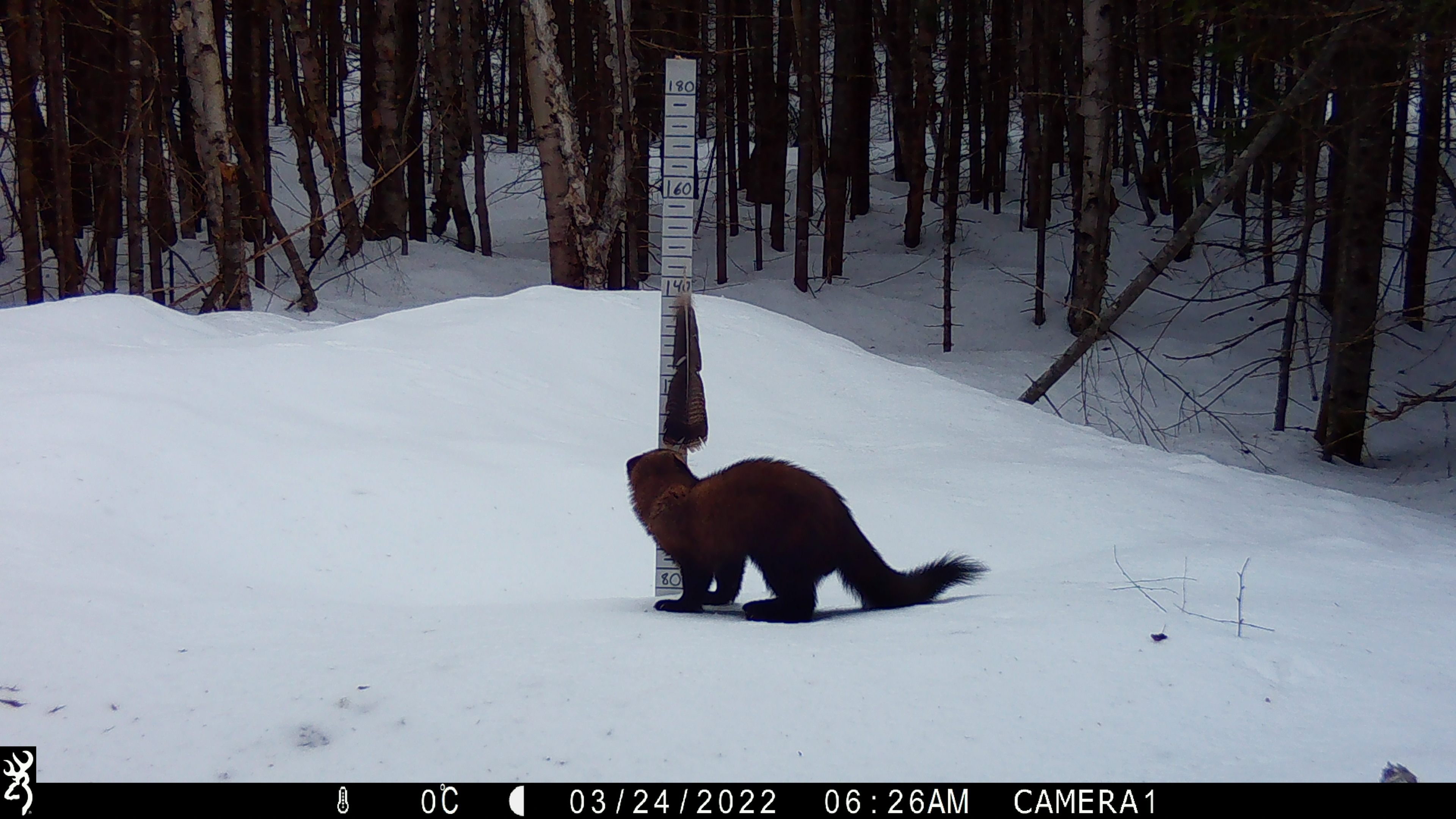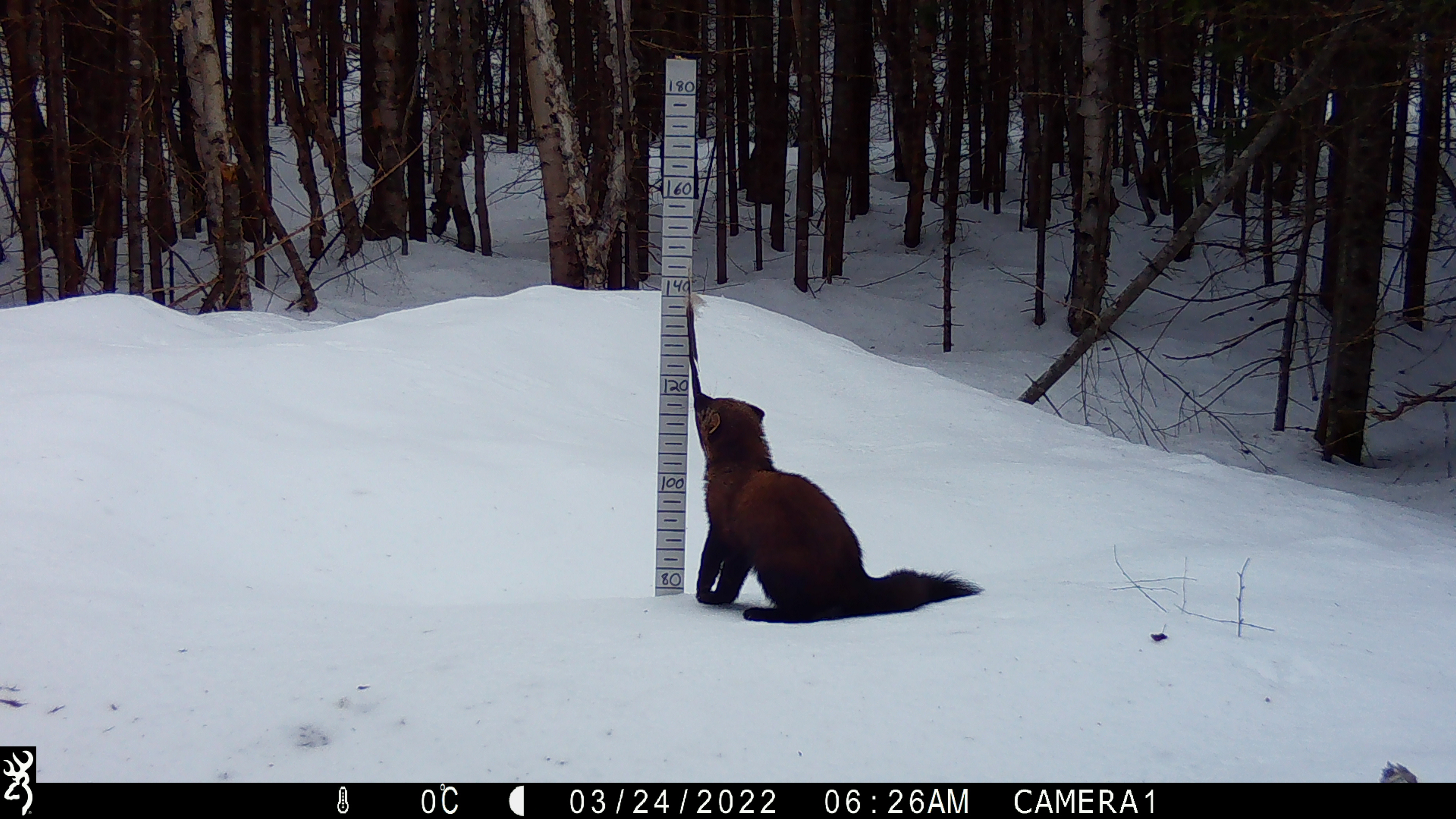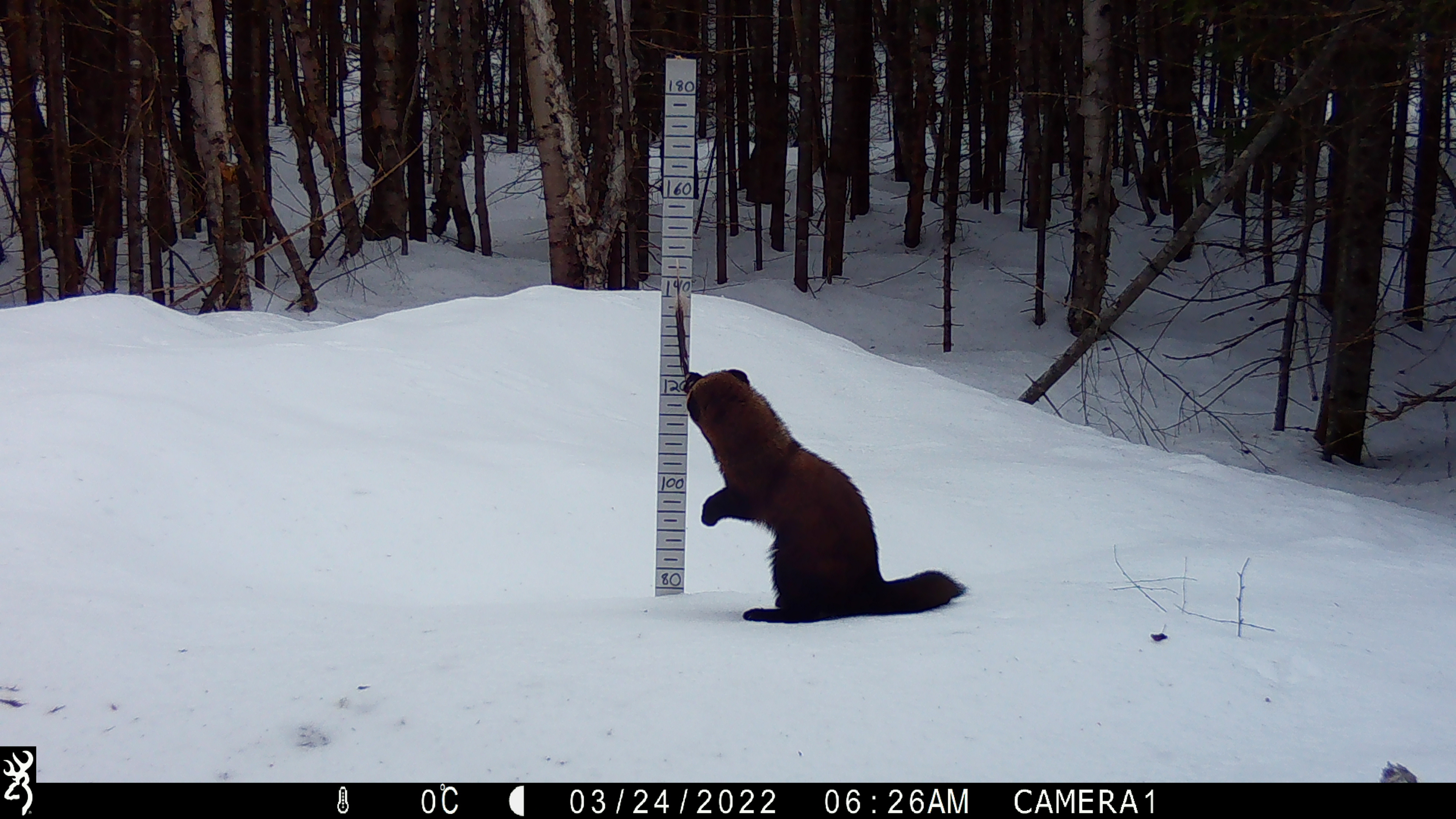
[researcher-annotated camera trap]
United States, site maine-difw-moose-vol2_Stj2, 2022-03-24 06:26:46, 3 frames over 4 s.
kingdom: Animalia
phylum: Chordata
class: Mammalia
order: Carnivora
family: Mustelidae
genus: Pekania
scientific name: Pekania pennanti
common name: fisher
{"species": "fisher (Pekania pennanti)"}